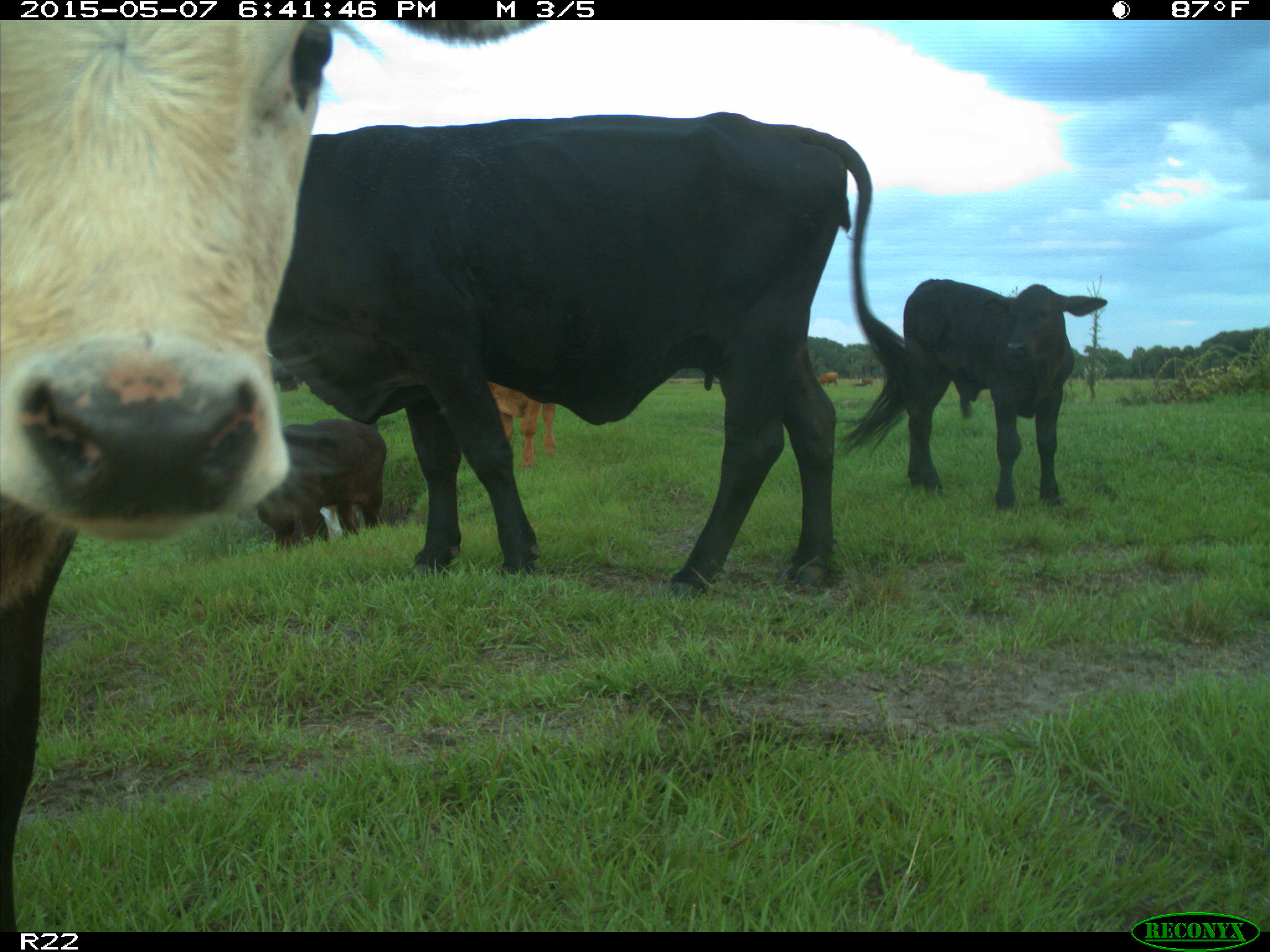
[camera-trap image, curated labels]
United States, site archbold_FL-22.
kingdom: Animalia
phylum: Chordata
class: Mammalia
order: Artiodactyla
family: Bovidae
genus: Bos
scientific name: Bos taurus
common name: domestic cow